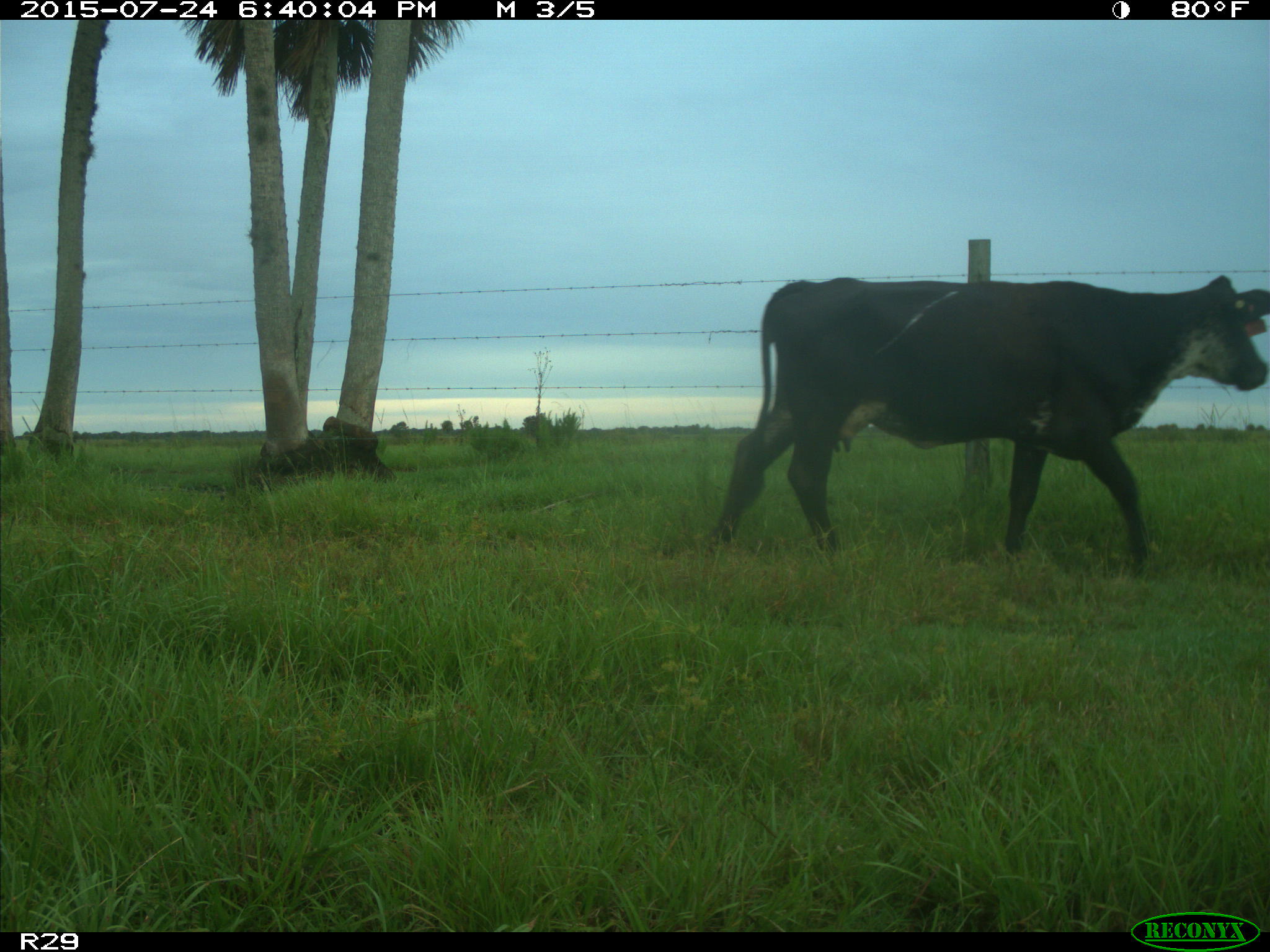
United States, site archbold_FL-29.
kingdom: Animalia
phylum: Chordata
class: Mammalia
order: Artiodactyla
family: Bovidae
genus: Bos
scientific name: Bos taurus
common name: domestic cow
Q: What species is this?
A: Bos taurus (domestic cow).